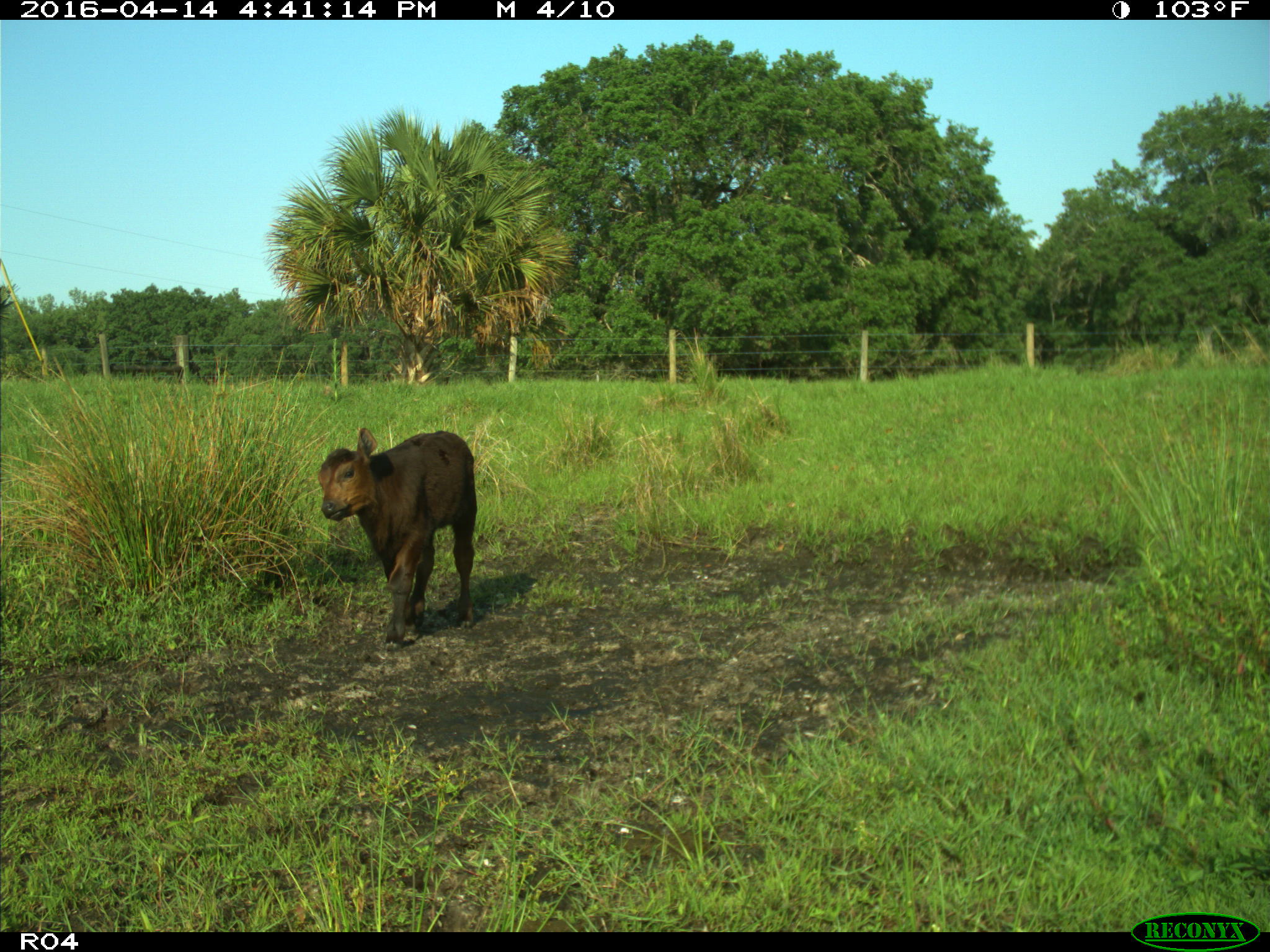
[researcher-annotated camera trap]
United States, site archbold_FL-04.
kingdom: Animalia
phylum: Chordata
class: Mammalia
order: Artiodactyla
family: Bovidae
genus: Bos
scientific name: Bos taurus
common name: domestic cow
Bos taurus (domestic cow).